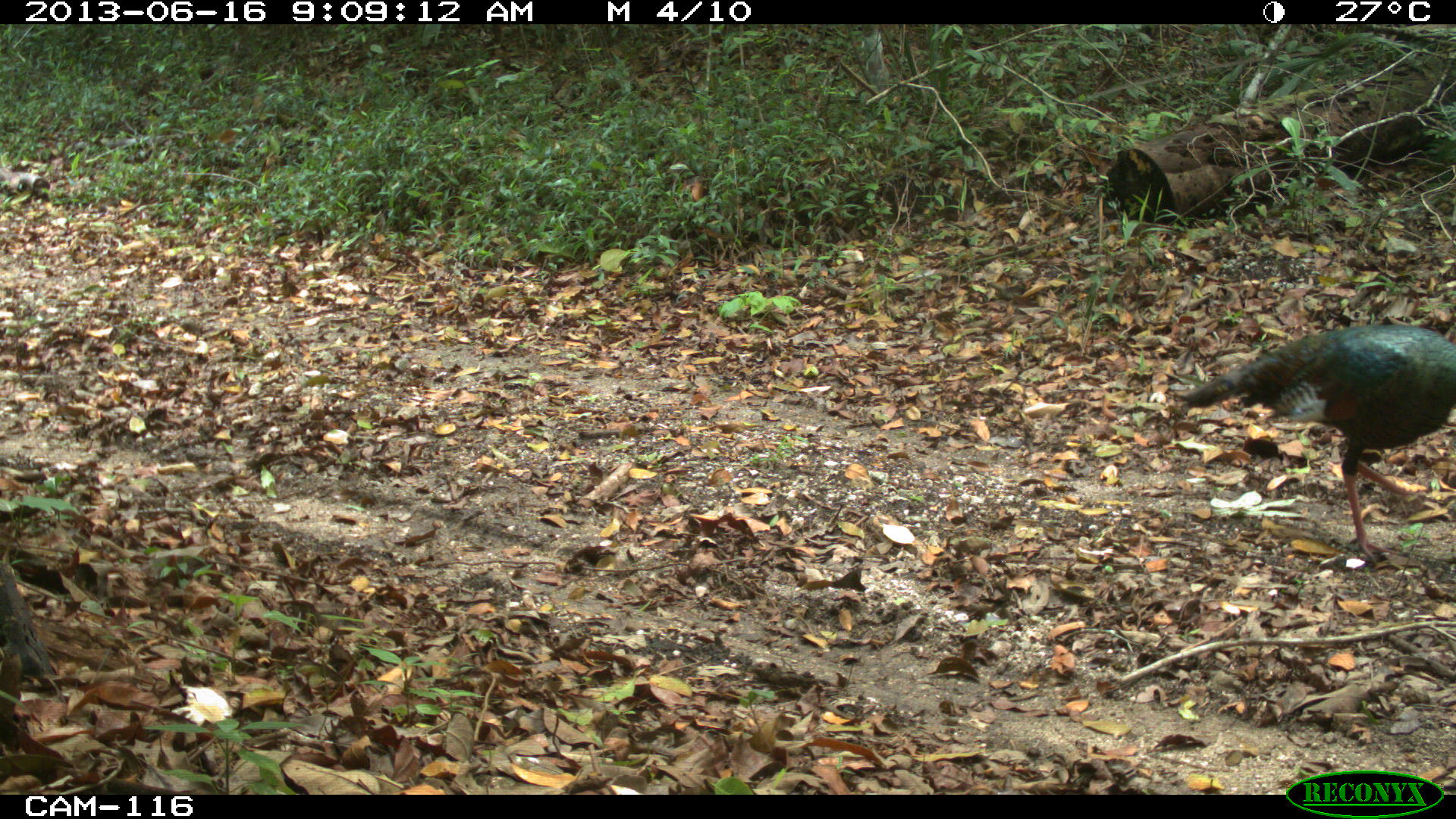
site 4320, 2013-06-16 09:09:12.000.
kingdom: Animalia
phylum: Chordata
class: Aves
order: Galliformes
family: Phasianidae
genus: Meleagris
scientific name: Meleagris ocellata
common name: ocellated turkey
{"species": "Meleagris ocellata (ocellated turkey)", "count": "1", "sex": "male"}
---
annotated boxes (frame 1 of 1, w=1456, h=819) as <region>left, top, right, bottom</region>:
meleagris ocellata: <region>1170, 323, 1456, 570</region>